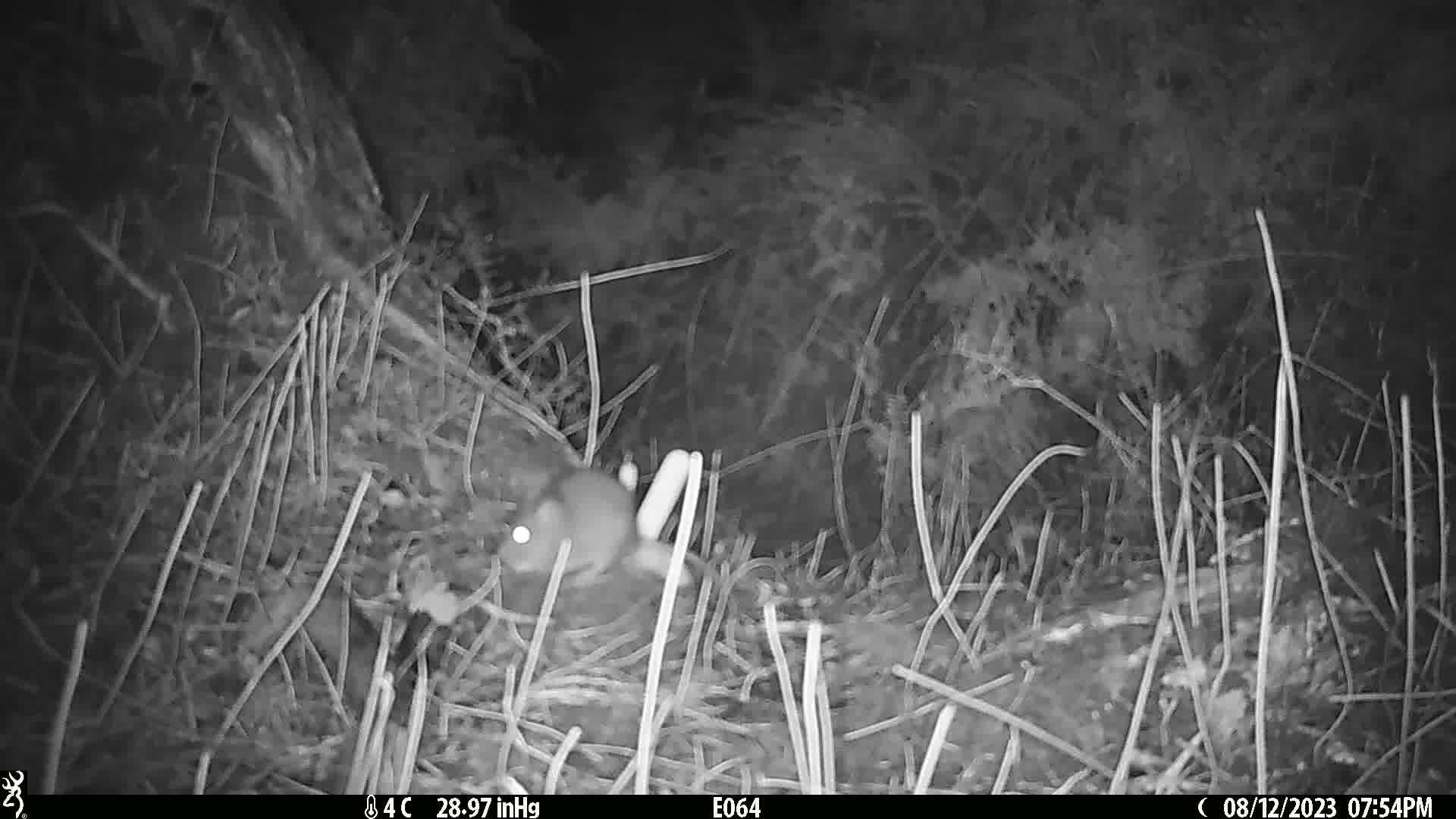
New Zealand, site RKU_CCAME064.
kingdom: Animalia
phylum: Chordata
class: Mammalia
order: Rodentia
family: Muridae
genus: Rattus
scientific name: Rattus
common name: rat